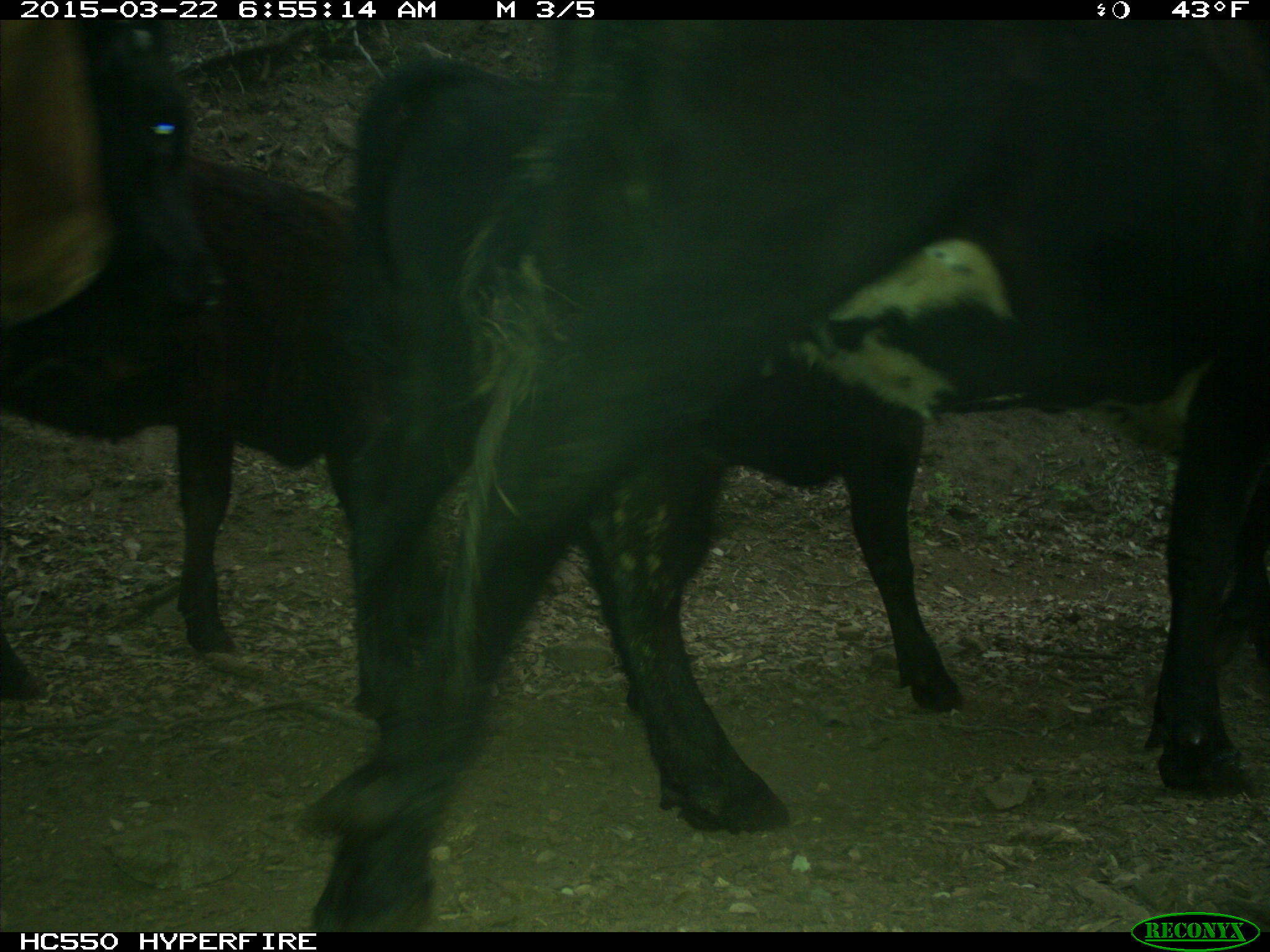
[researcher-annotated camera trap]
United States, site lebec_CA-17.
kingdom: Animalia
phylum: Chordata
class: Mammalia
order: Artiodactyla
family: Bovidae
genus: Bos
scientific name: Bos taurus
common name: domestic cow